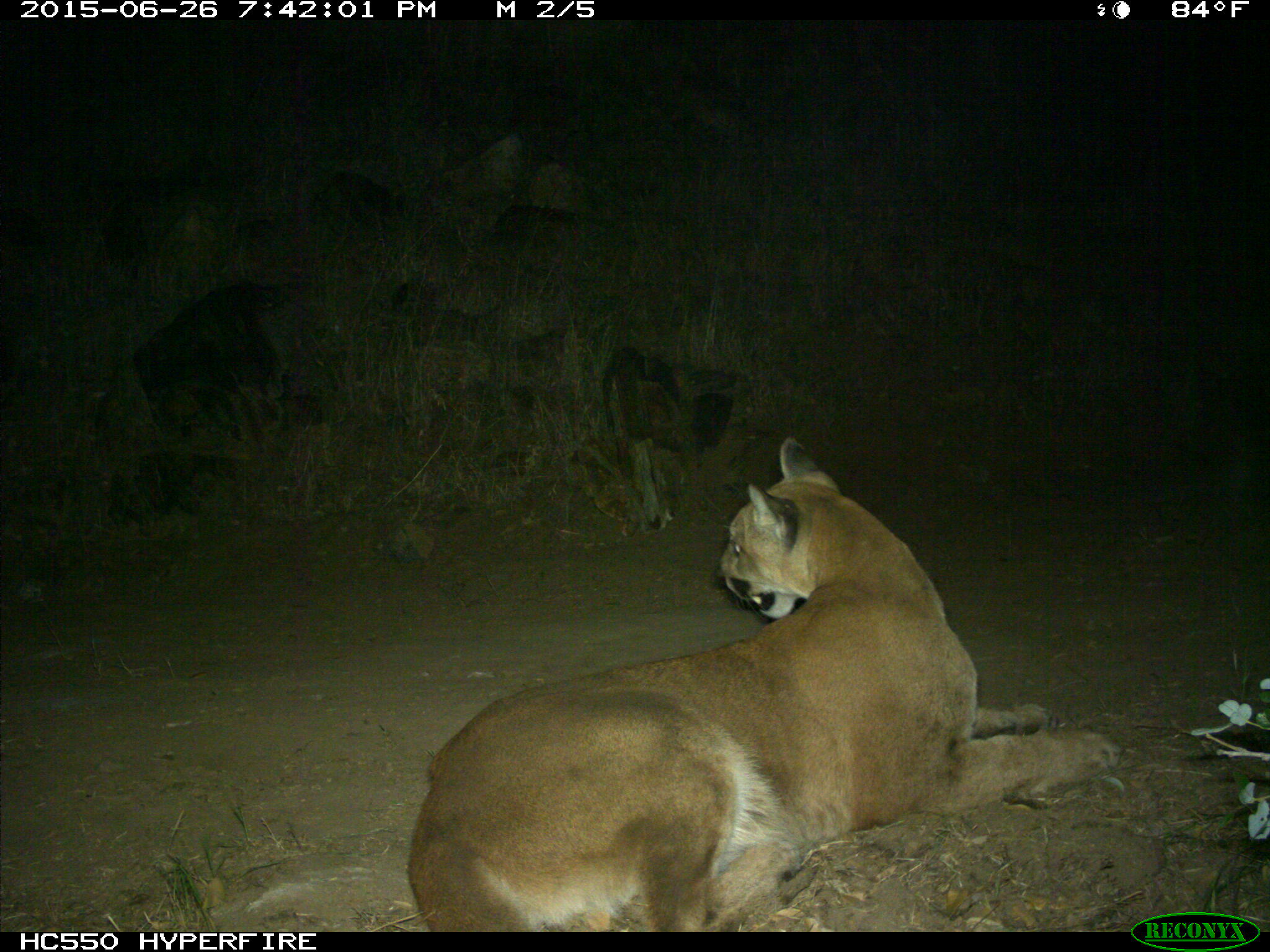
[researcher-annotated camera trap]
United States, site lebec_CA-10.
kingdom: Animalia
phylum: Chordata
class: Mammalia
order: Carnivora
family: Felidae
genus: Puma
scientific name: Puma concolor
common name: mountain lion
Puma concolor (mountain lion).